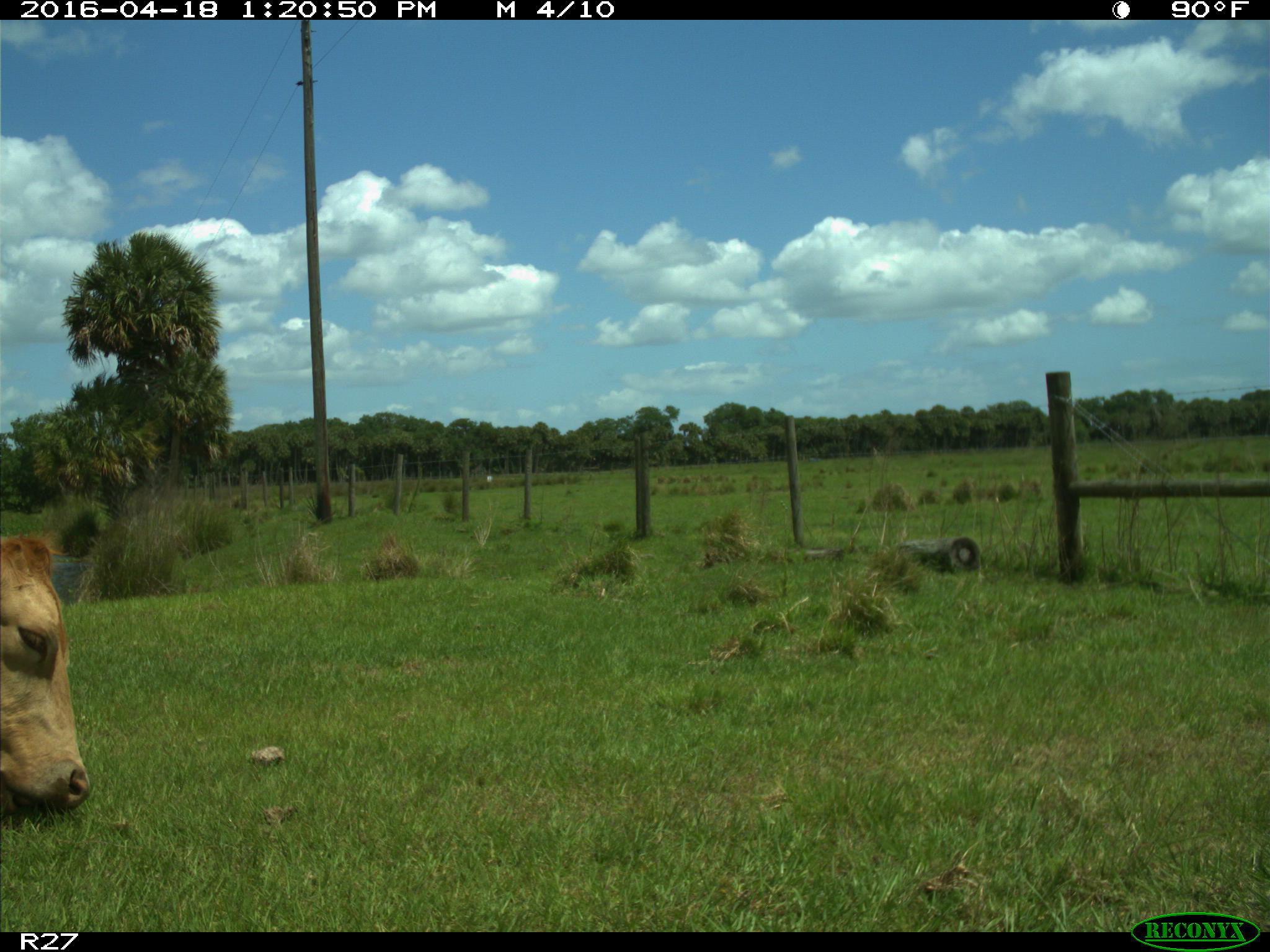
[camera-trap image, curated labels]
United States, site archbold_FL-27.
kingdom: Animalia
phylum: Chordata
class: Mammalia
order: Artiodactyla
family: Bovidae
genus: Bos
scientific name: Bos taurus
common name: domestic cow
Bos taurus (domestic cow).